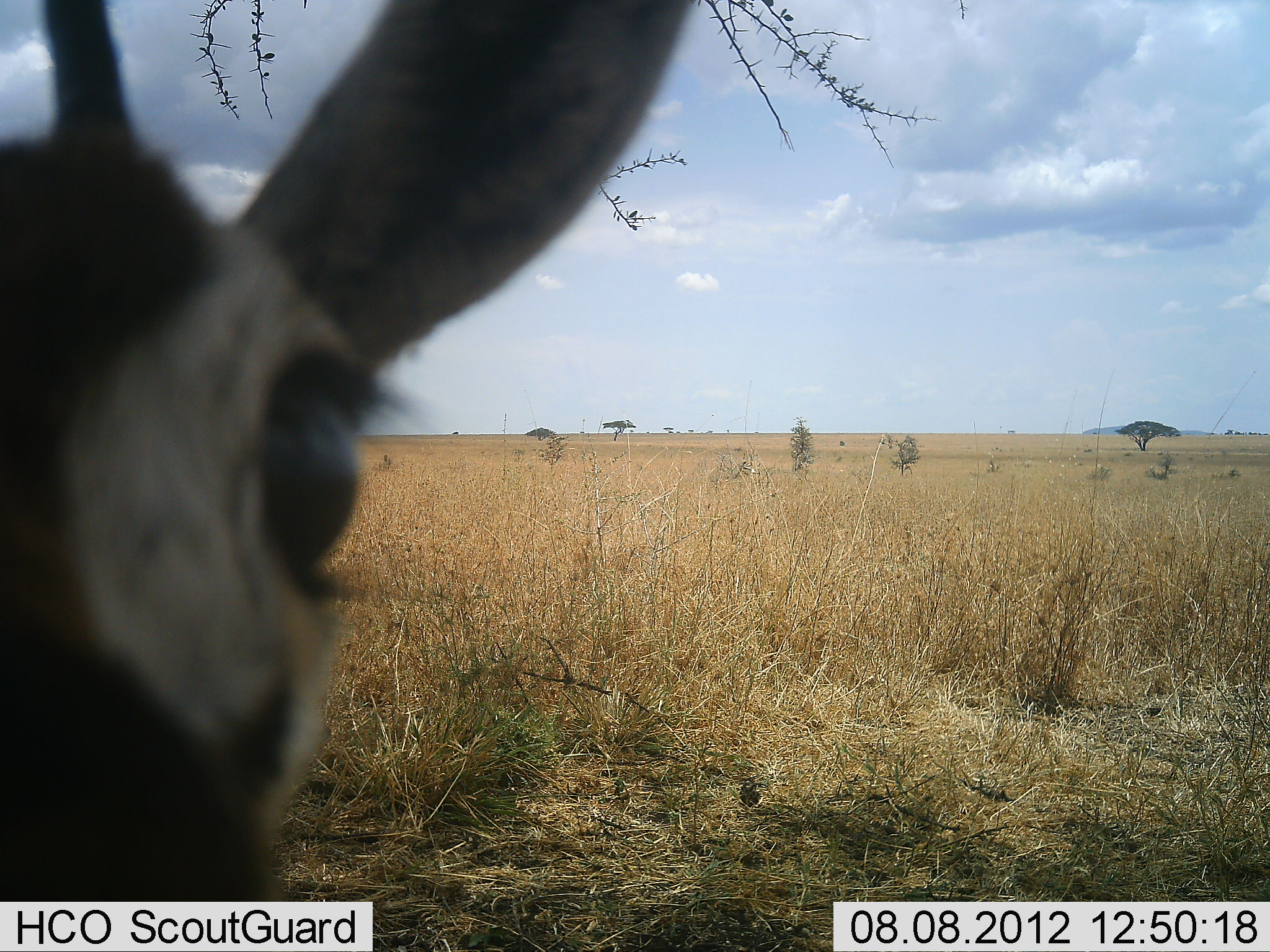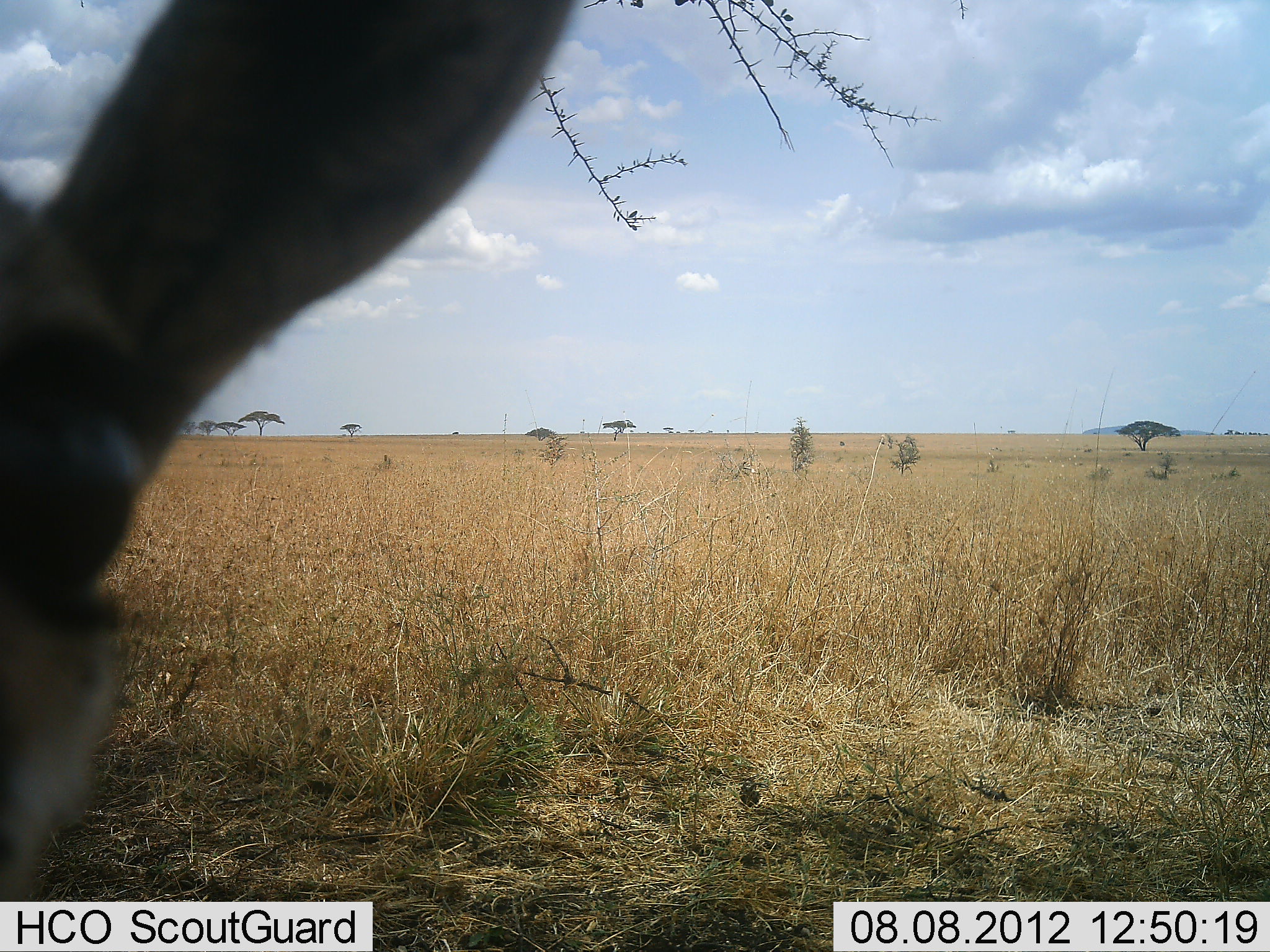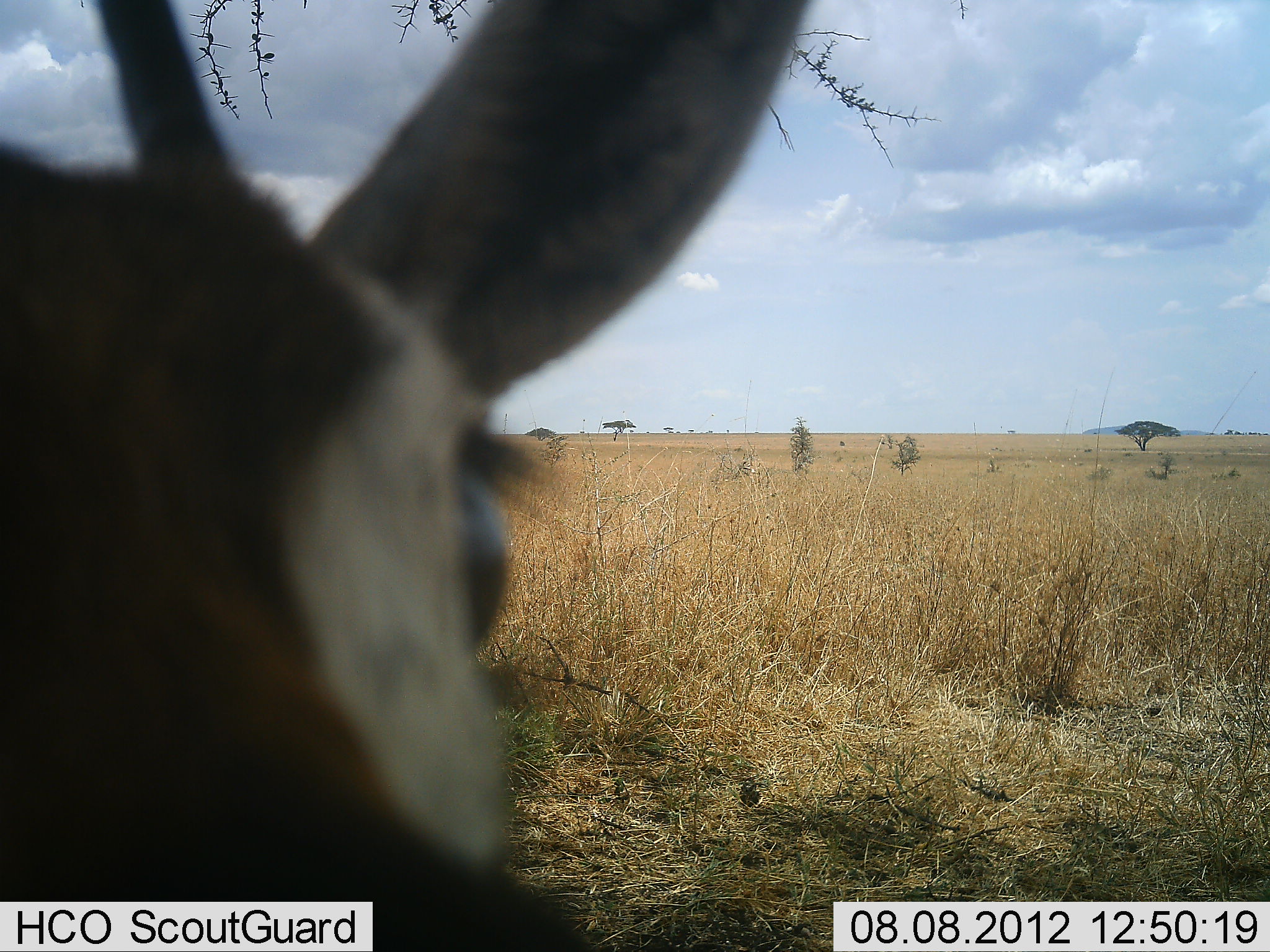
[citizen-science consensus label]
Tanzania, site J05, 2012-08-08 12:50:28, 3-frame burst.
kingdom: Animalia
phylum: Chordata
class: Mammalia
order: Artiodactyla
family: Bovidae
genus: Eudorcas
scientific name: Eudorcas thomsonii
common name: thomson's gazelle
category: gazellethomsons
Gazellethomsons (thomson's gazelle) (Eudorcas thomsonii), count 1. Behavior (volunteer vote fractions): standing 90%, resting 0%, moving 0%, interacting 30%. Young present (vote fraction): 0%. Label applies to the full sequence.